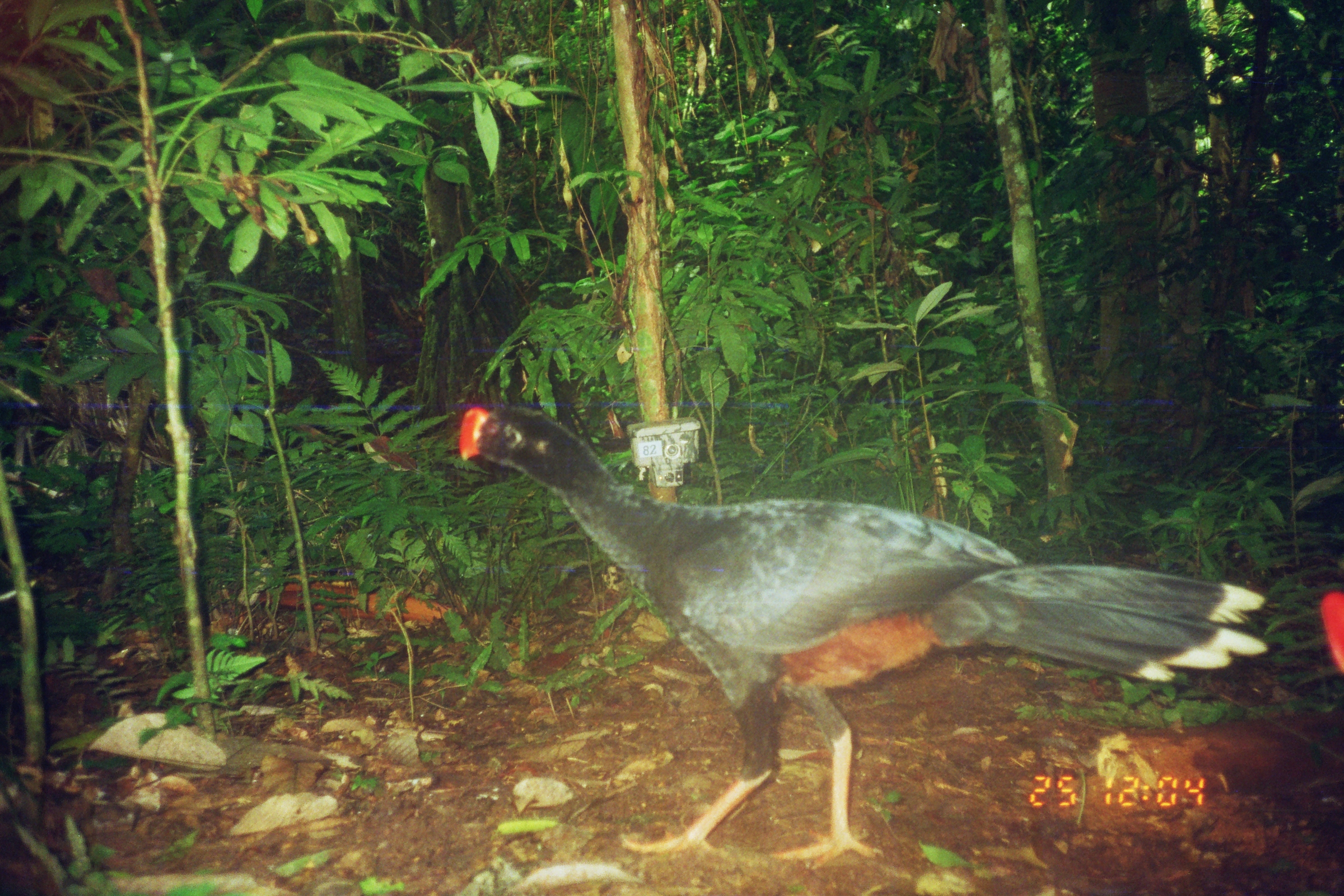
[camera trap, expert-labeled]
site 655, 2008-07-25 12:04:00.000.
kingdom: Animalia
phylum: Chordata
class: Aves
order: Galliformes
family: Cracidae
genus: Mitu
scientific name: Mitu tuberosum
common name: razor-billed curassow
Mitu tuberosum (razor-billed curassow).